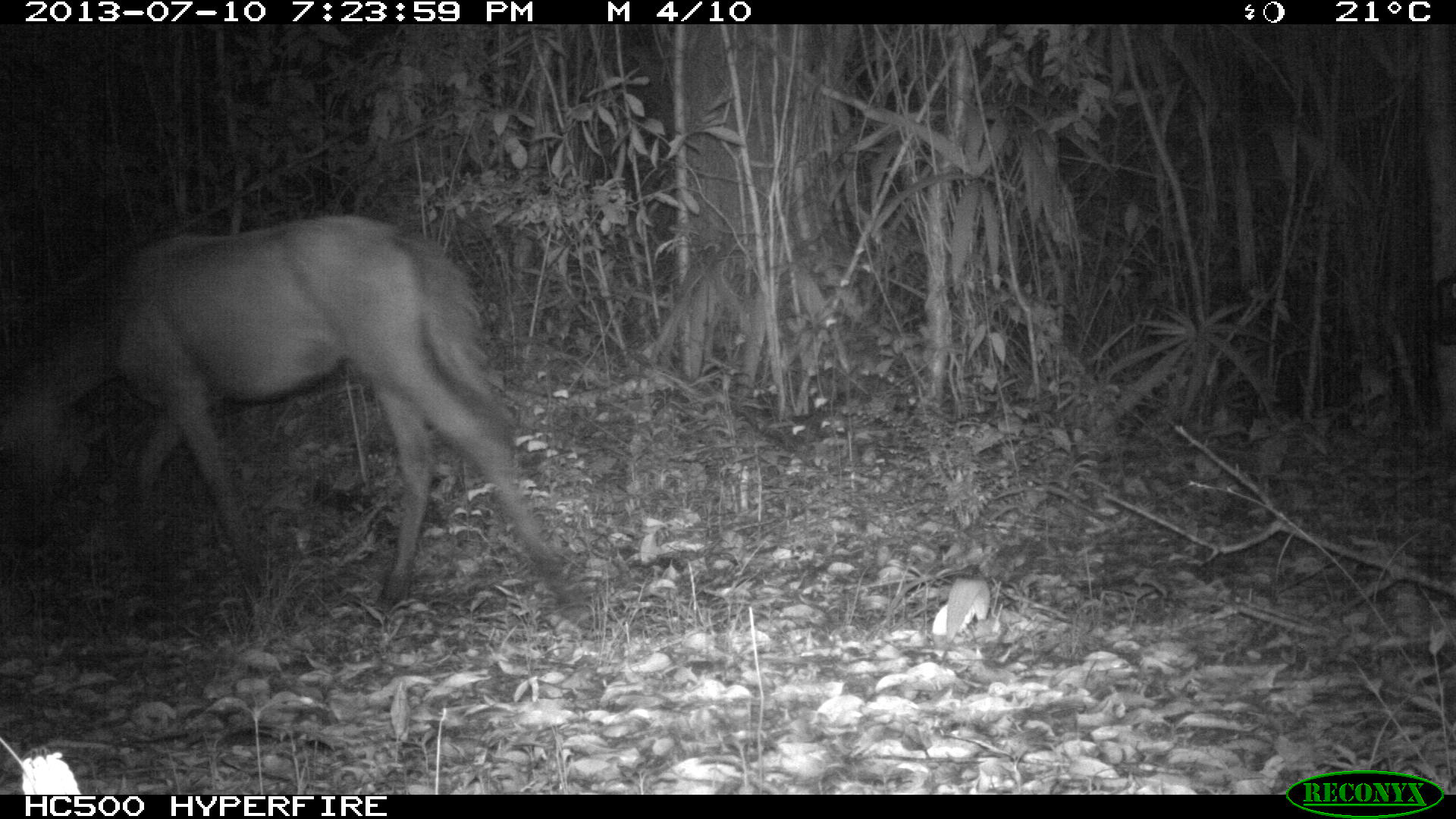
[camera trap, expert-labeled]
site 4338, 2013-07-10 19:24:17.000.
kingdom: Animalia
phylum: Chordata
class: Mammalia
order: Perissodactyla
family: Equidae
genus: Equus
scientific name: Equus ferus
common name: wild horse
Equus ferus (wild horse), count 1.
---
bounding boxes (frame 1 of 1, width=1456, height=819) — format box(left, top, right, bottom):
equus ferus: box(0, 211, 589, 629)